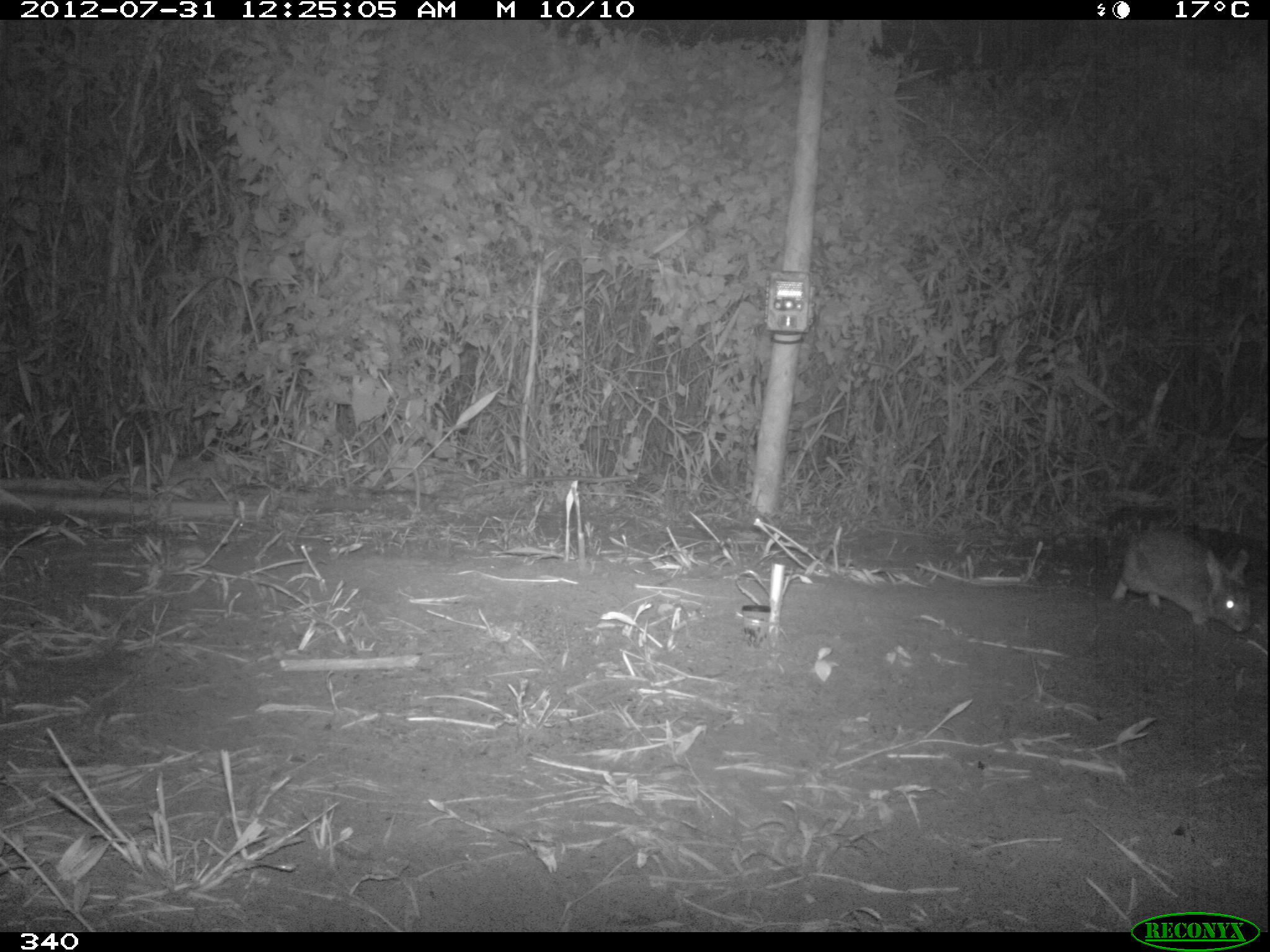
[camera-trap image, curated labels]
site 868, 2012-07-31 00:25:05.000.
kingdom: Animalia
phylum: Chordata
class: Mammalia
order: Lagomorpha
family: Leporidae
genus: Sylvilagus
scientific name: Sylvilagus brasiliensis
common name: tapeti